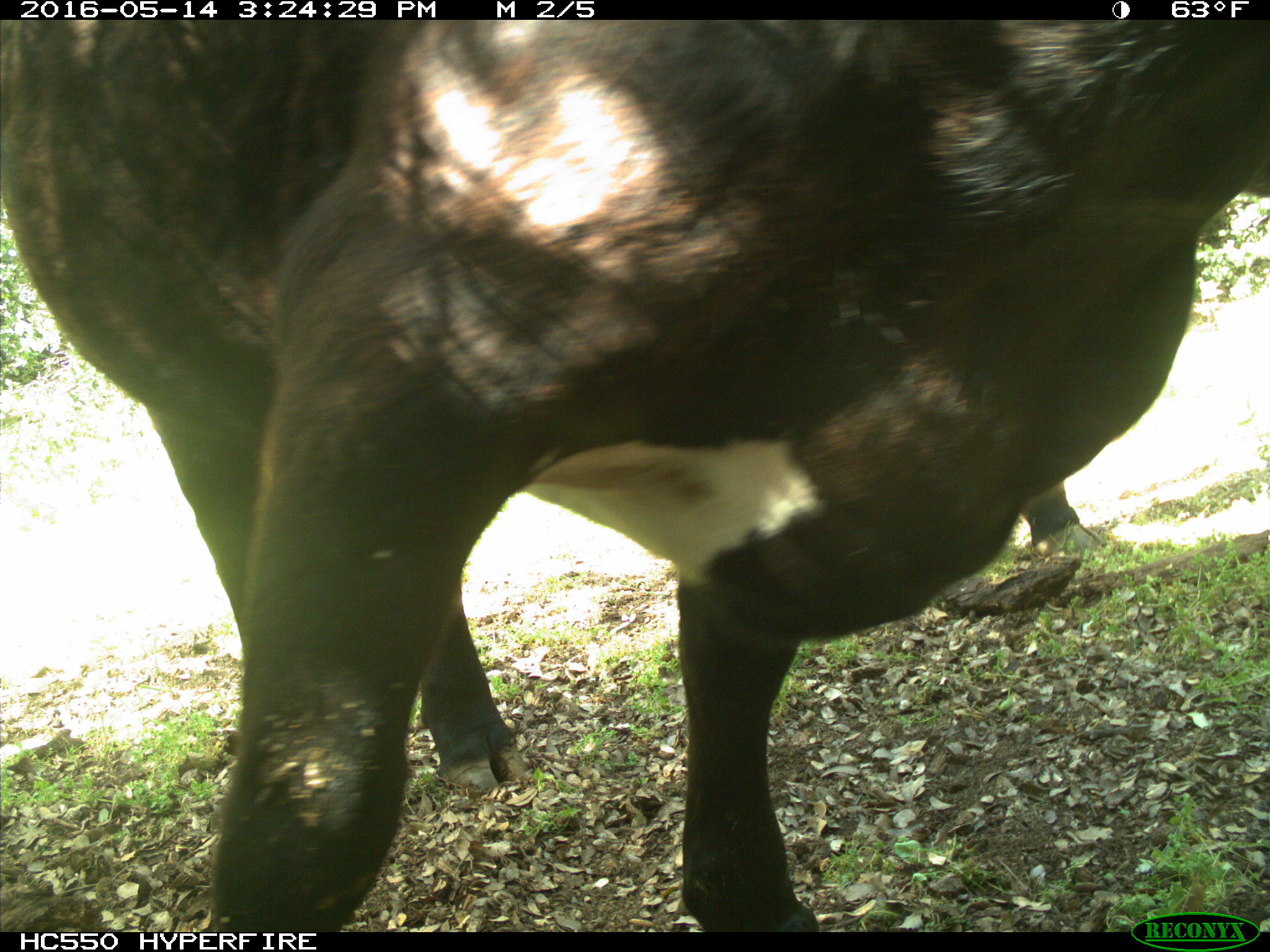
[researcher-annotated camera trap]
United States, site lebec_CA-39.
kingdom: Animalia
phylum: Chordata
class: Mammalia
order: Artiodactyla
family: Bovidae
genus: Bos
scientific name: Bos taurus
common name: domestic cow